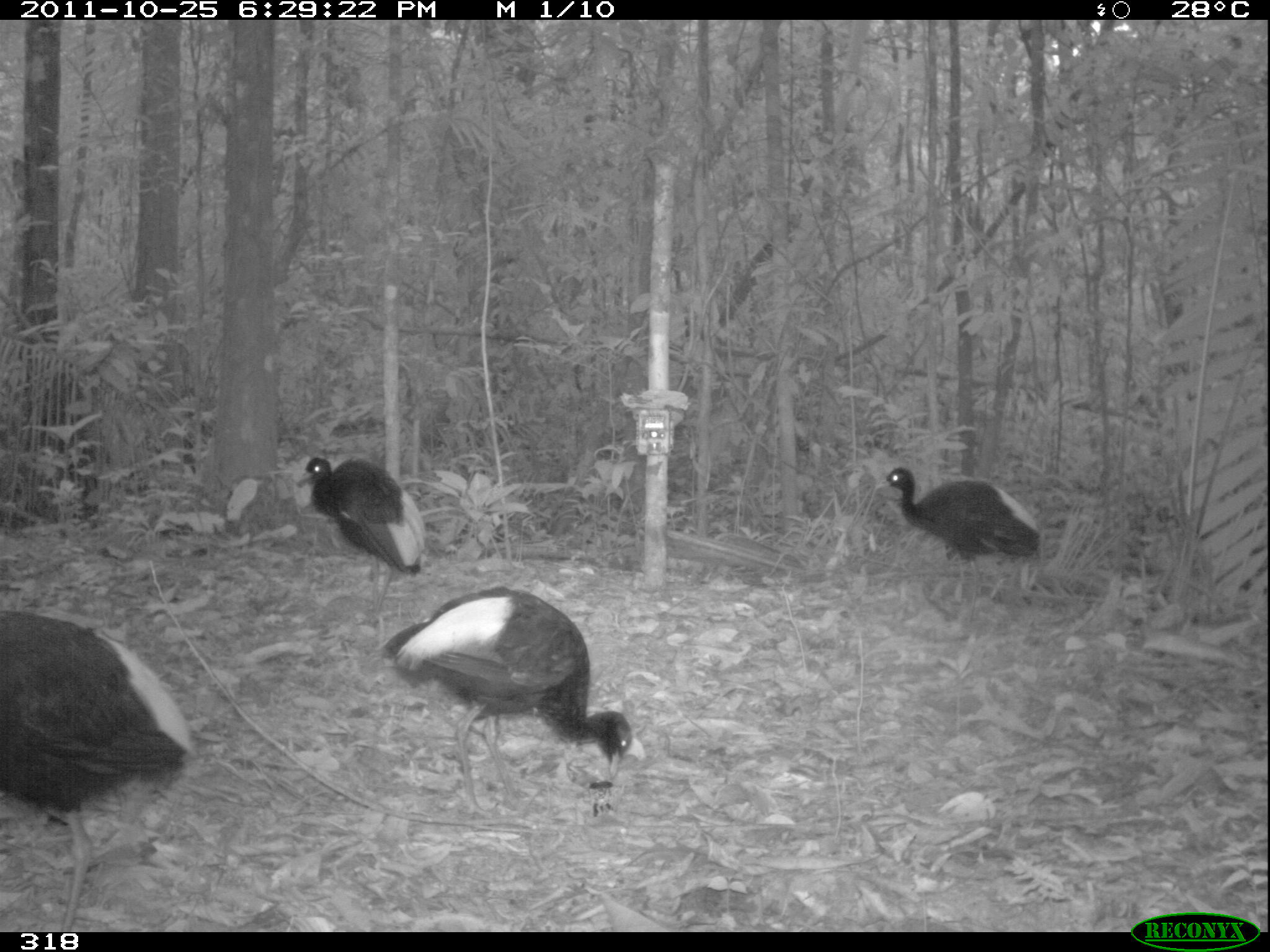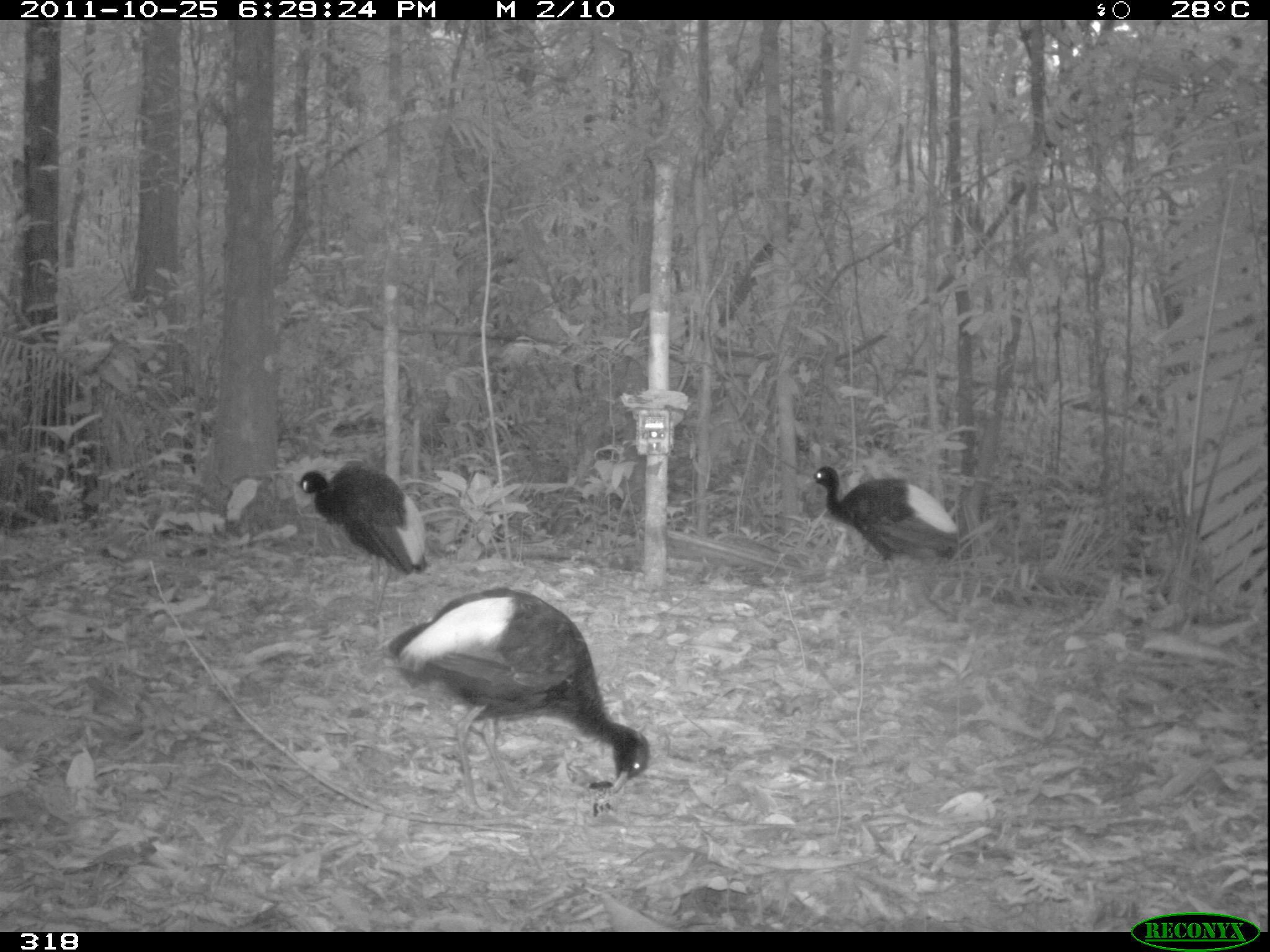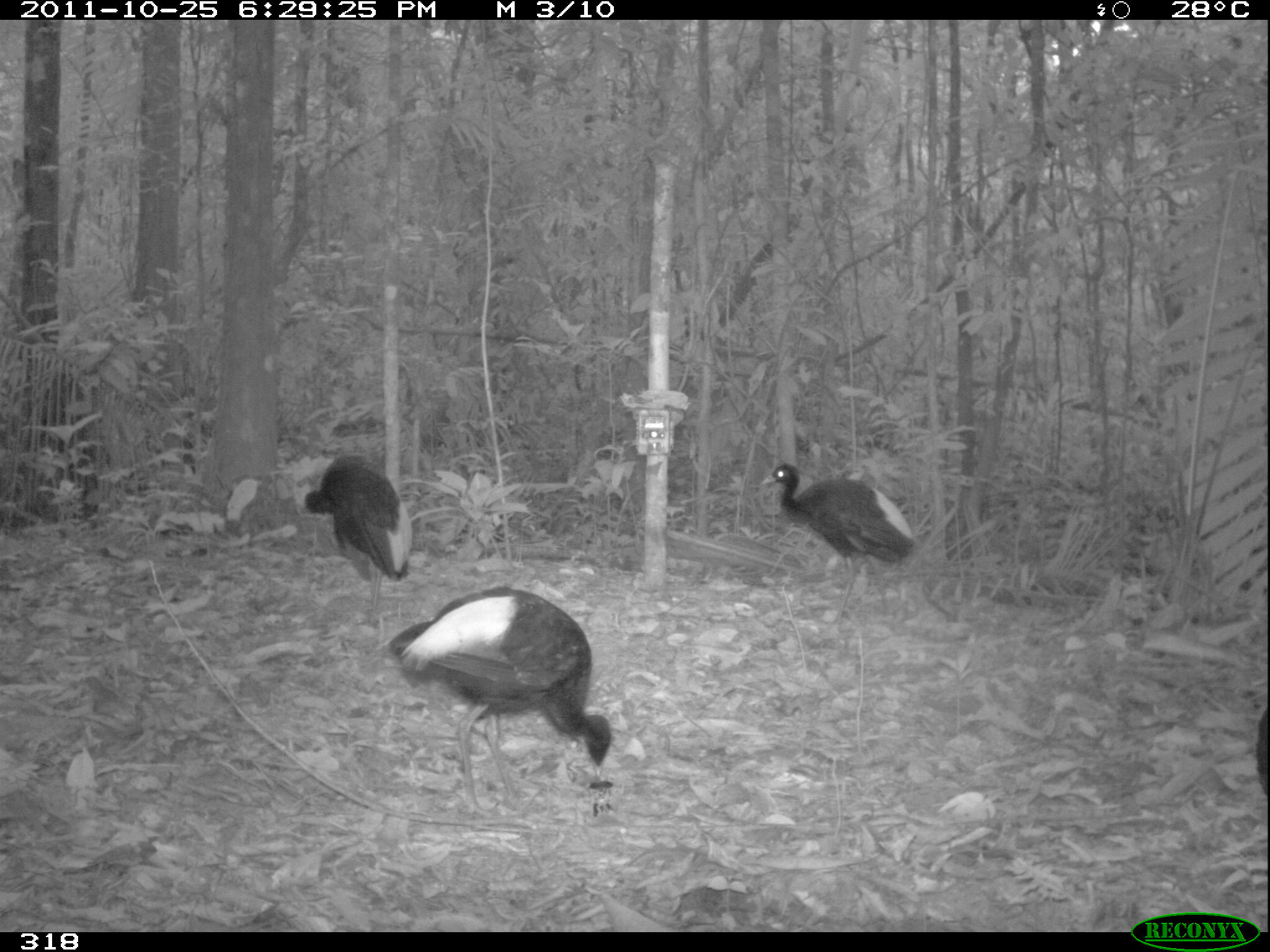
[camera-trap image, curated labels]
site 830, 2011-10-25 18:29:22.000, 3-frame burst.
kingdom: Animalia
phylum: Chordata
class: Aves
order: Gruiformes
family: Psophiidae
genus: Psophia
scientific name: Psophia leucoptera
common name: pale-winged trumpeter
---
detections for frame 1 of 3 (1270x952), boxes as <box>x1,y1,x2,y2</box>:
psophia leucoptera: <box>0,606,197,932</box>; <box>376,583,633,814</box>; <box>874,466,1042,603</box>; <box>295,455,427,583</box>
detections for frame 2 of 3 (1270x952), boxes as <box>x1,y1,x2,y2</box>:
psophia leucoptera: <box>380,586,651,816</box>; <box>804,465,960,584</box>; <box>294,458,428,592</box>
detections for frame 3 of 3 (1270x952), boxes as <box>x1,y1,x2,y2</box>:
psophia leucoptera: <box>373,583,612,818</box>; <box>759,463,915,618</box>; <box>295,454,413,628</box>